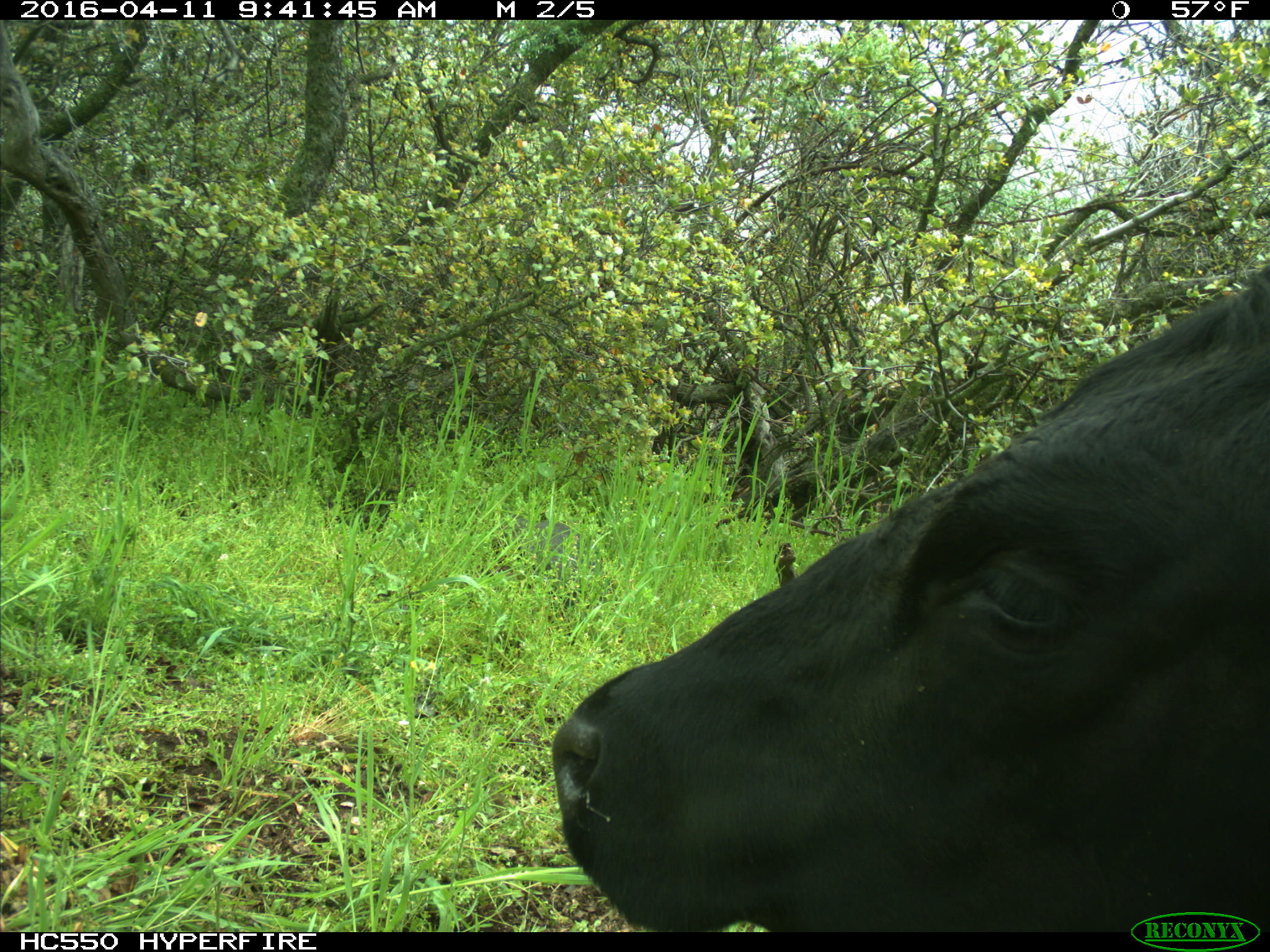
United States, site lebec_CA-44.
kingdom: Animalia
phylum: Chordata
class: Mammalia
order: Artiodactyla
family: Bovidae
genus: Bos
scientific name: Bos taurus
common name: domestic cow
Bos taurus (domestic cow).